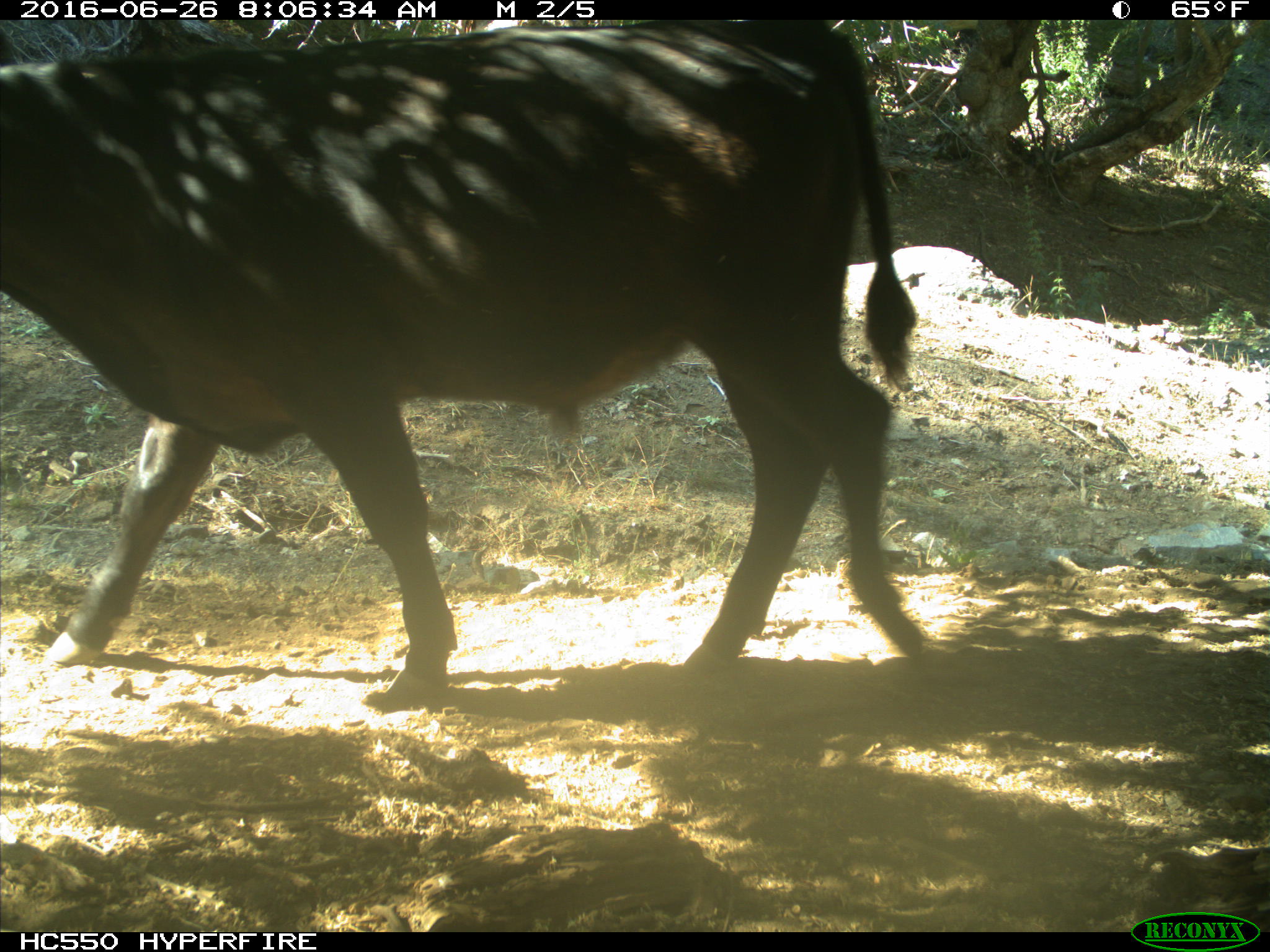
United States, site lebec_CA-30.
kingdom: Animalia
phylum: Chordata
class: Mammalia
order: Artiodactyla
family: Bovidae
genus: Bos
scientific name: Bos taurus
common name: domestic cow